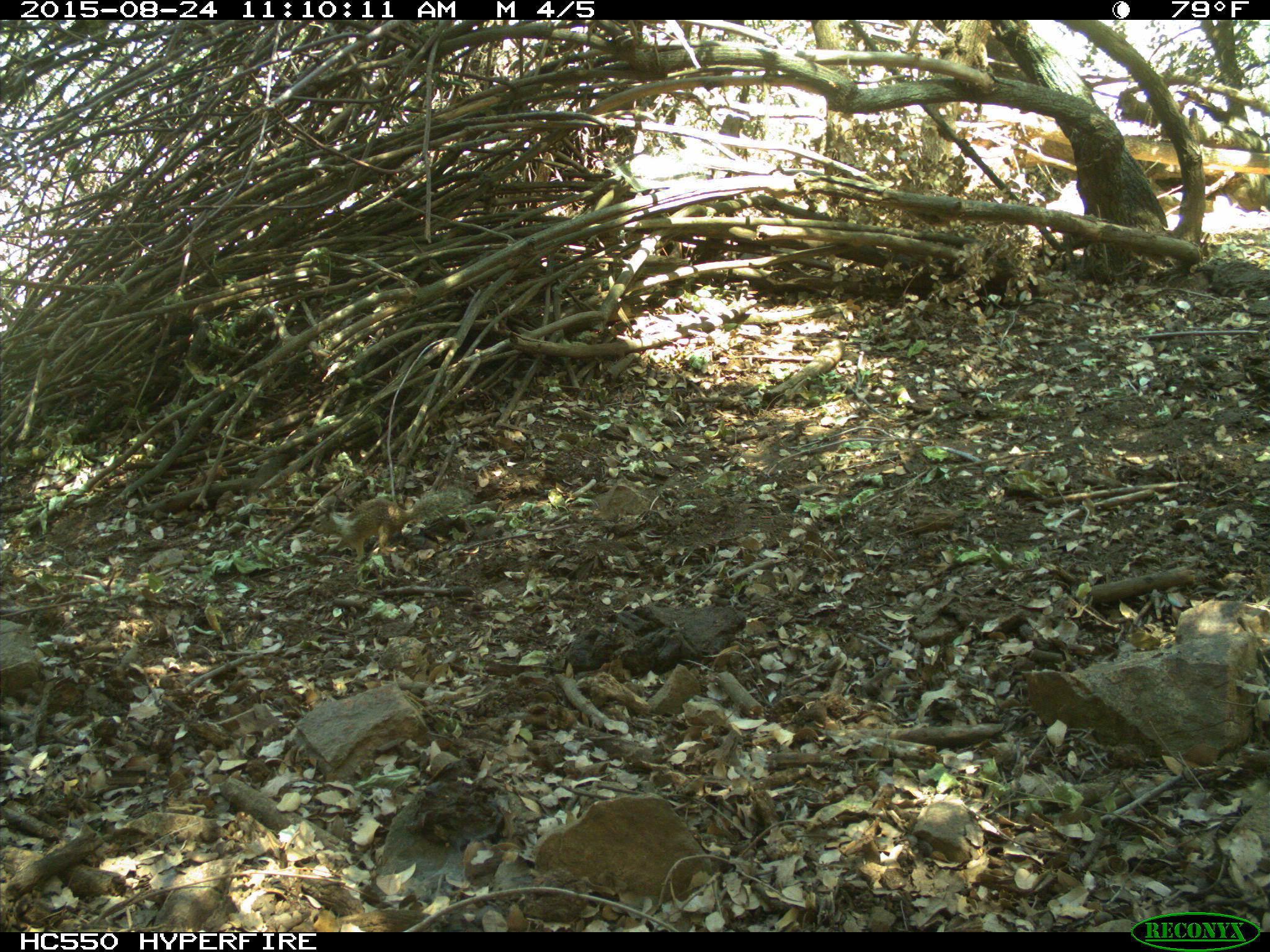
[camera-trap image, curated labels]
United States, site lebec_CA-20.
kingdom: Animalia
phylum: Chordata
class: Mammalia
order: Rodentia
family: Sciuridae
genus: Otospermophilus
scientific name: Otospermophilus beecheyi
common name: california ground squirrel